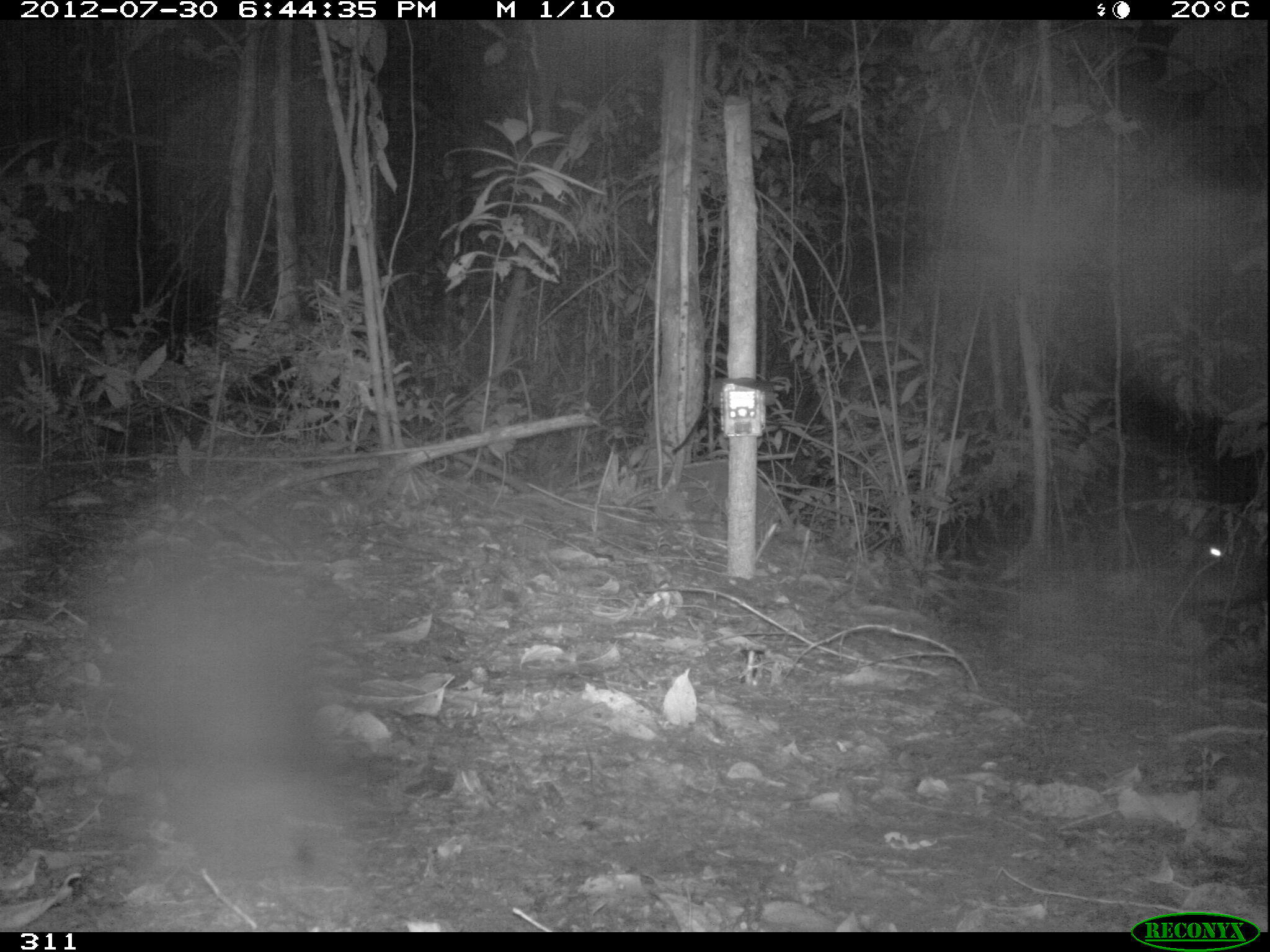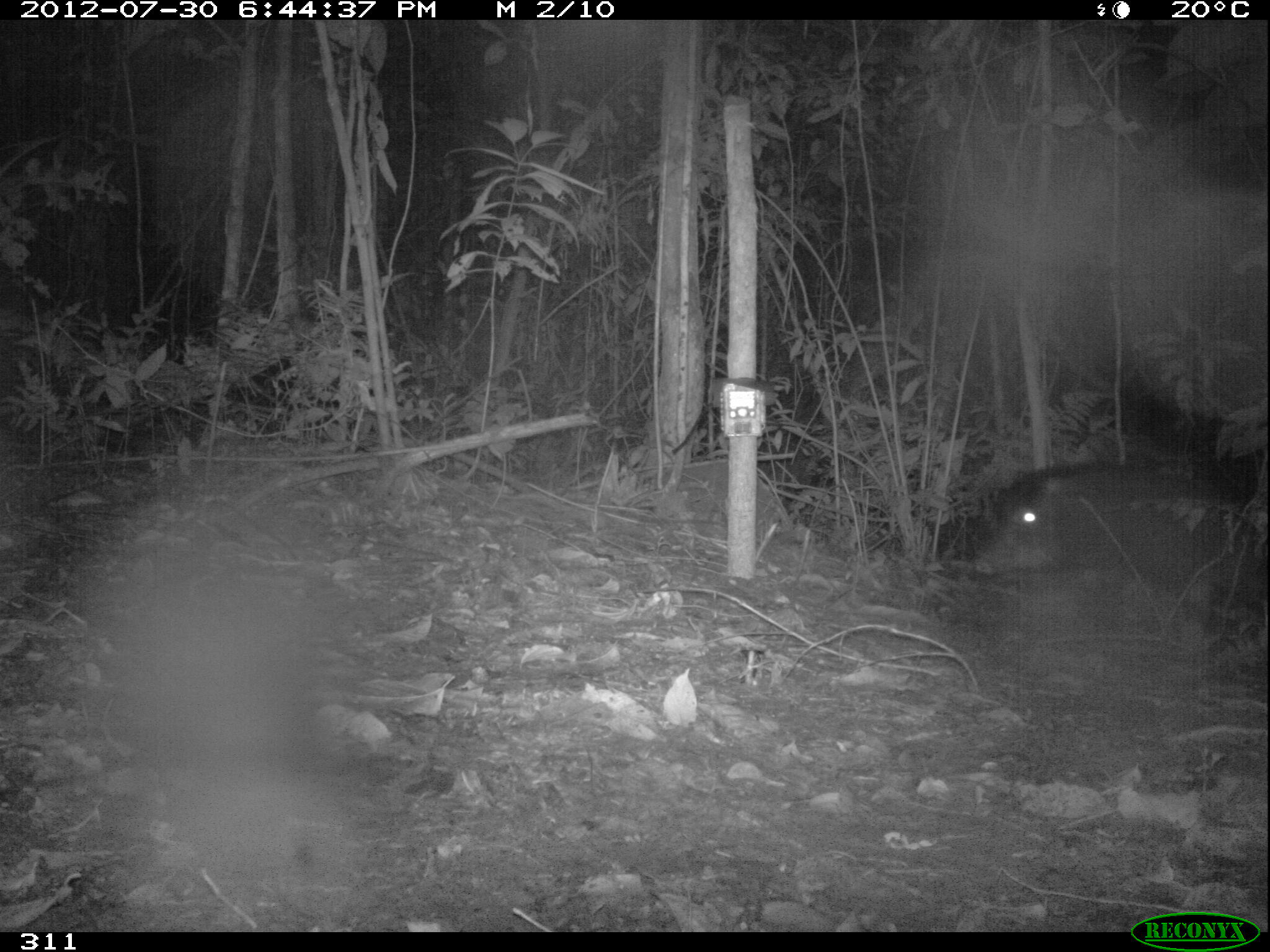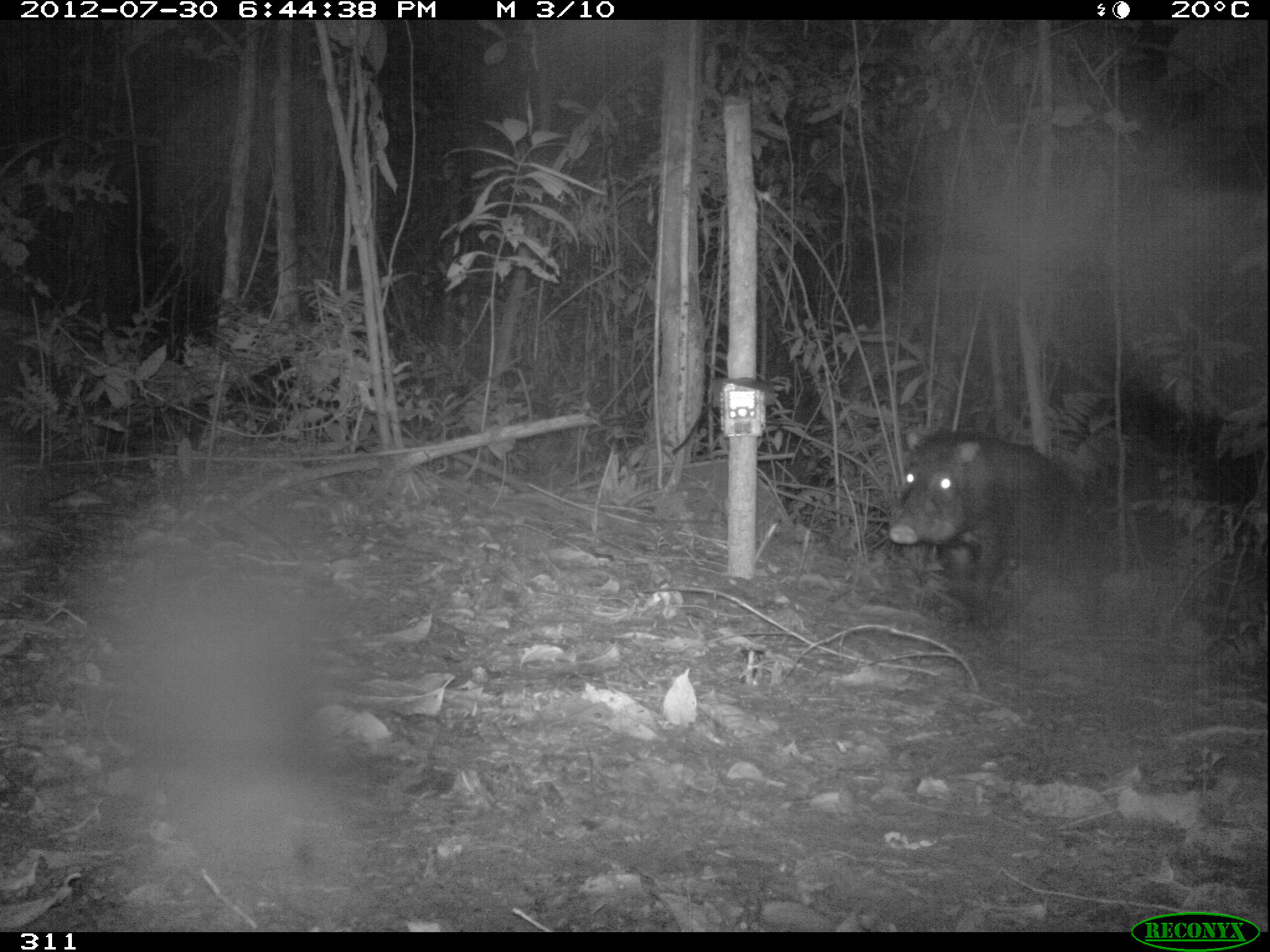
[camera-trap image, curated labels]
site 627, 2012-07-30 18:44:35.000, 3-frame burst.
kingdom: Animalia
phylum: Chordata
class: Mammalia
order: Artiodactyla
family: Tayassuidae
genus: Tayassu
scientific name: Tayassu pecari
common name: white-lipped peccary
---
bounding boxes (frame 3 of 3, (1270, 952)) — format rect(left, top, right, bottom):
tayassu pecari: rect(886, 424, 1096, 636)